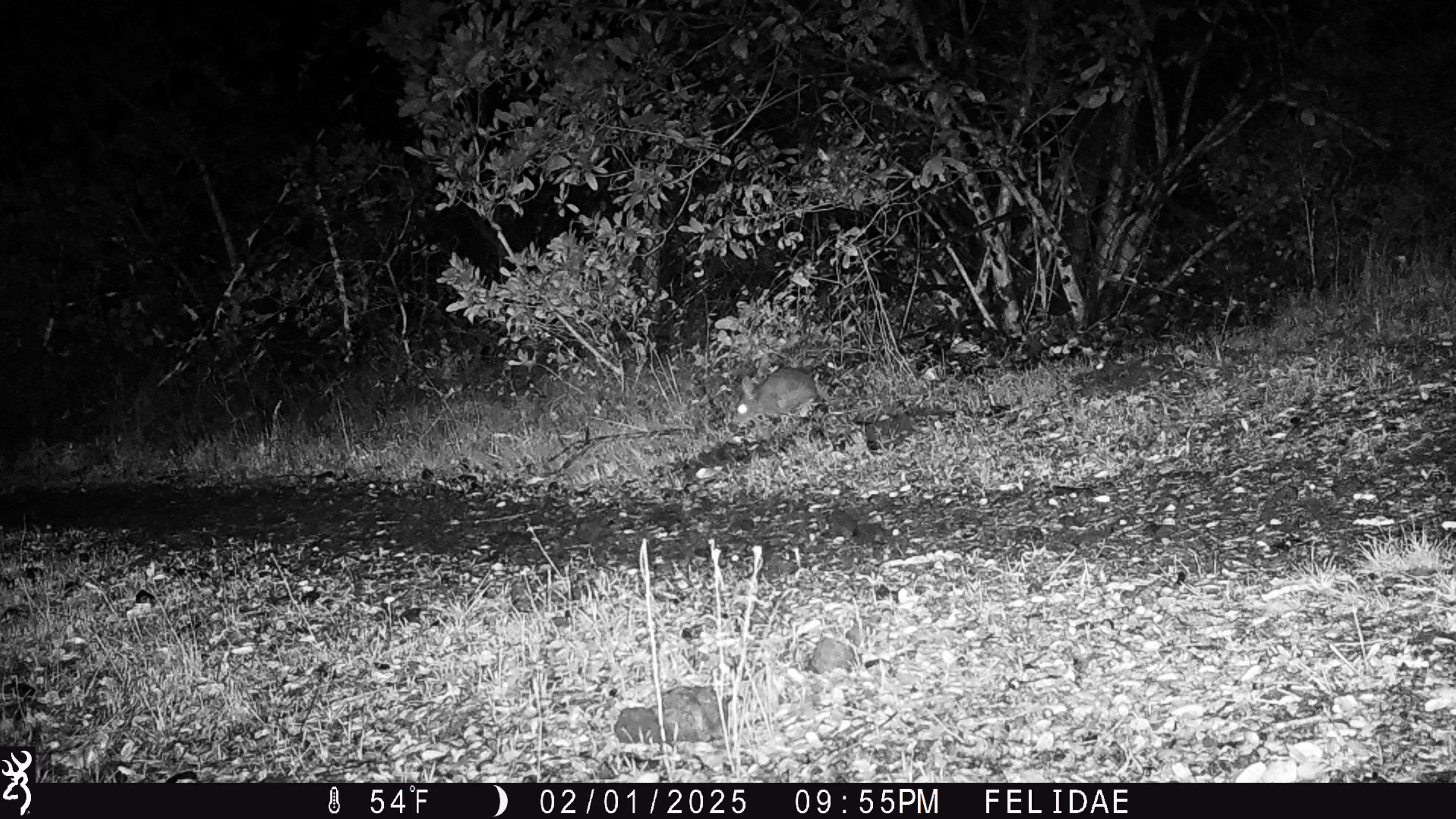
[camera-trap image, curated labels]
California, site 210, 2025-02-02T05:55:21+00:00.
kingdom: Animalia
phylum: Chordata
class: Mammalia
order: Lagomorpha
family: Leporidae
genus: Sylvilagus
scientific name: Sylvilagus bachmani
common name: brush rabbit